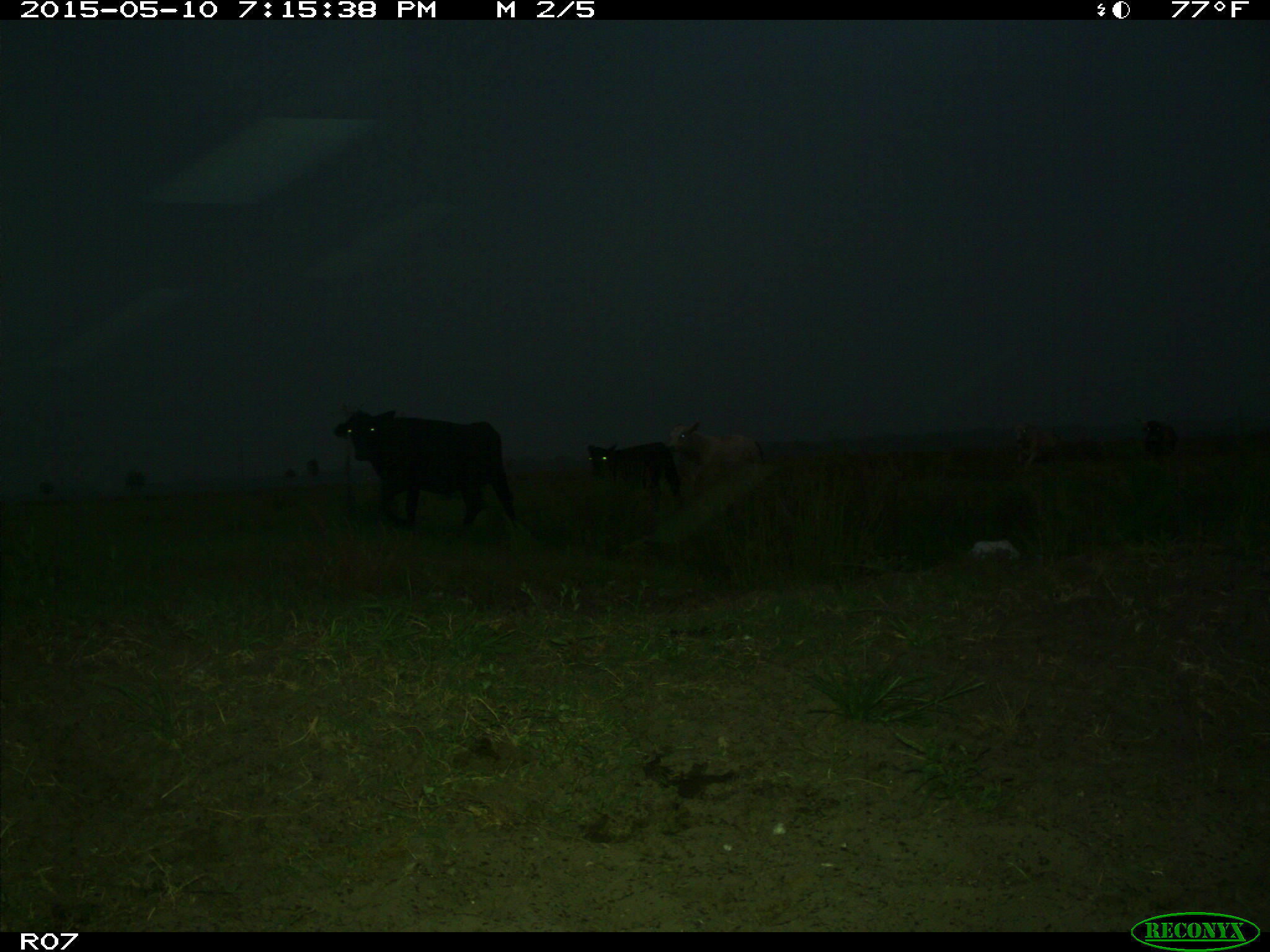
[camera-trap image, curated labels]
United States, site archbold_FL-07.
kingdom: Animalia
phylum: Chordata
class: Mammalia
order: Artiodactyla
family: Bovidae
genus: Bos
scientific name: Bos taurus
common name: domestic cow